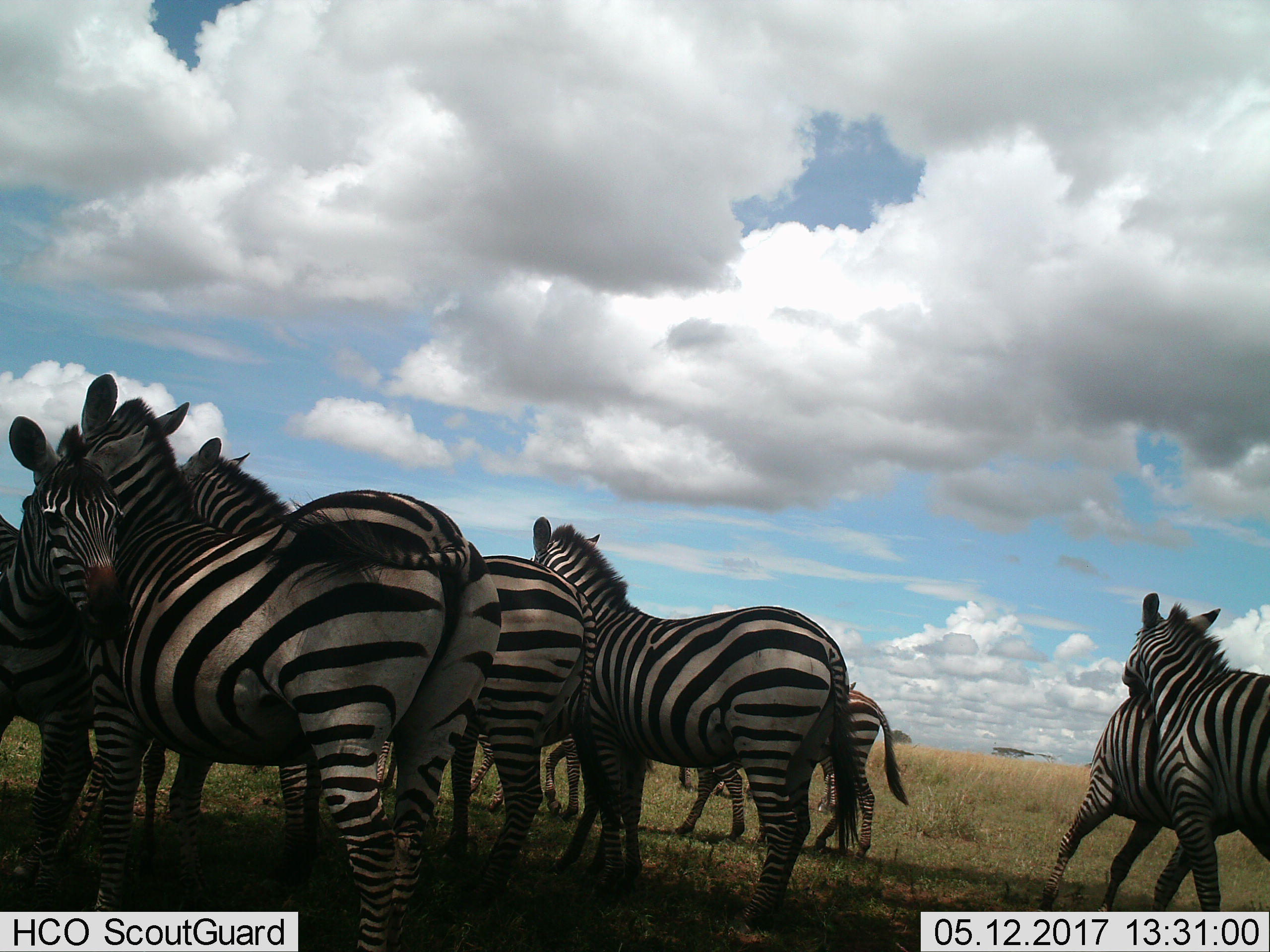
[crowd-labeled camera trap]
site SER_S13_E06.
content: unidentified animal